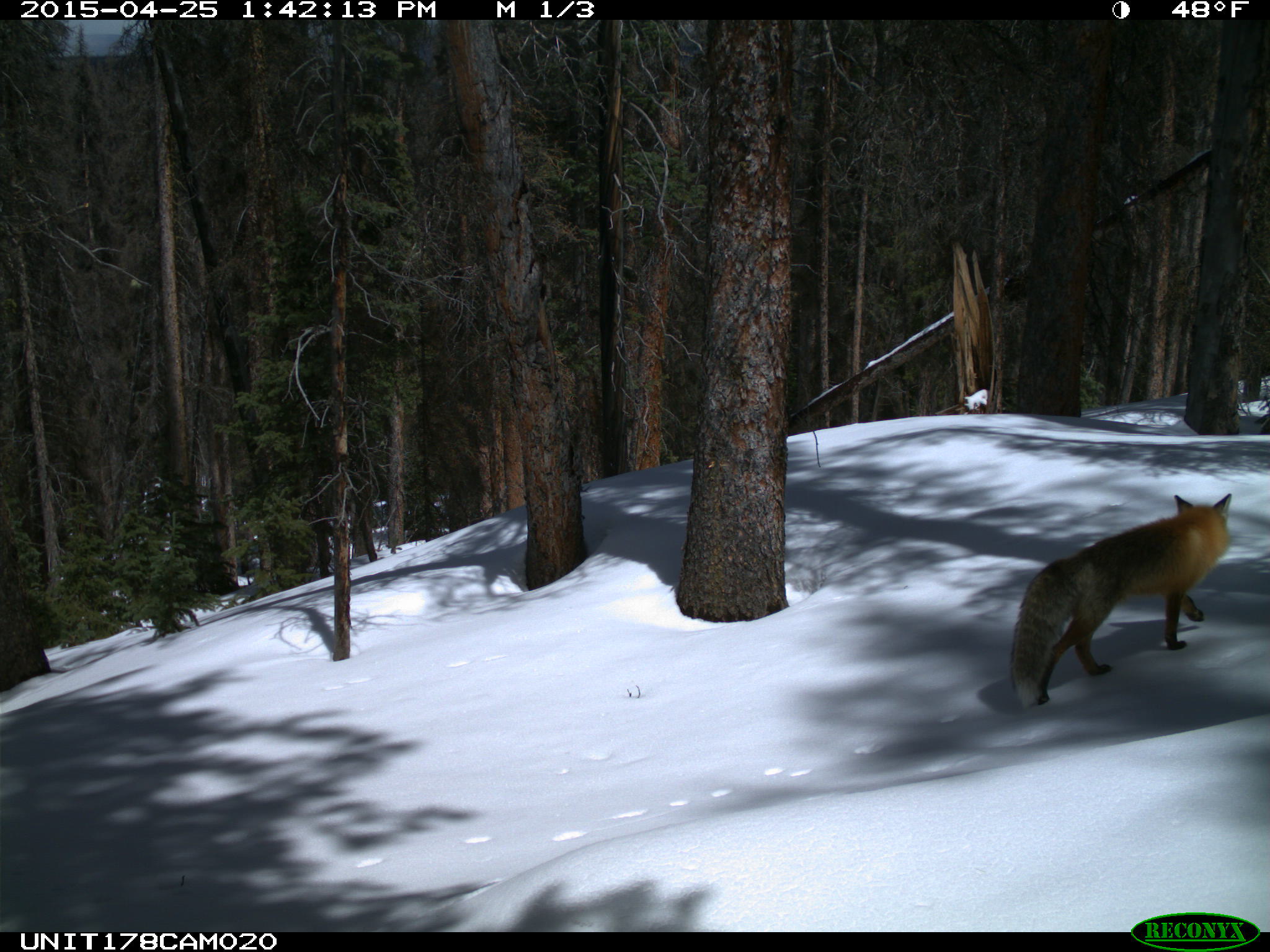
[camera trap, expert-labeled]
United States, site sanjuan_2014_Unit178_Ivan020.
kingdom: Animalia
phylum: Chordata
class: Mammalia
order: Carnivora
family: Canidae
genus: Vulpes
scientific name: Vulpes vulpes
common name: red fox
Vulpes vulpes (red fox).